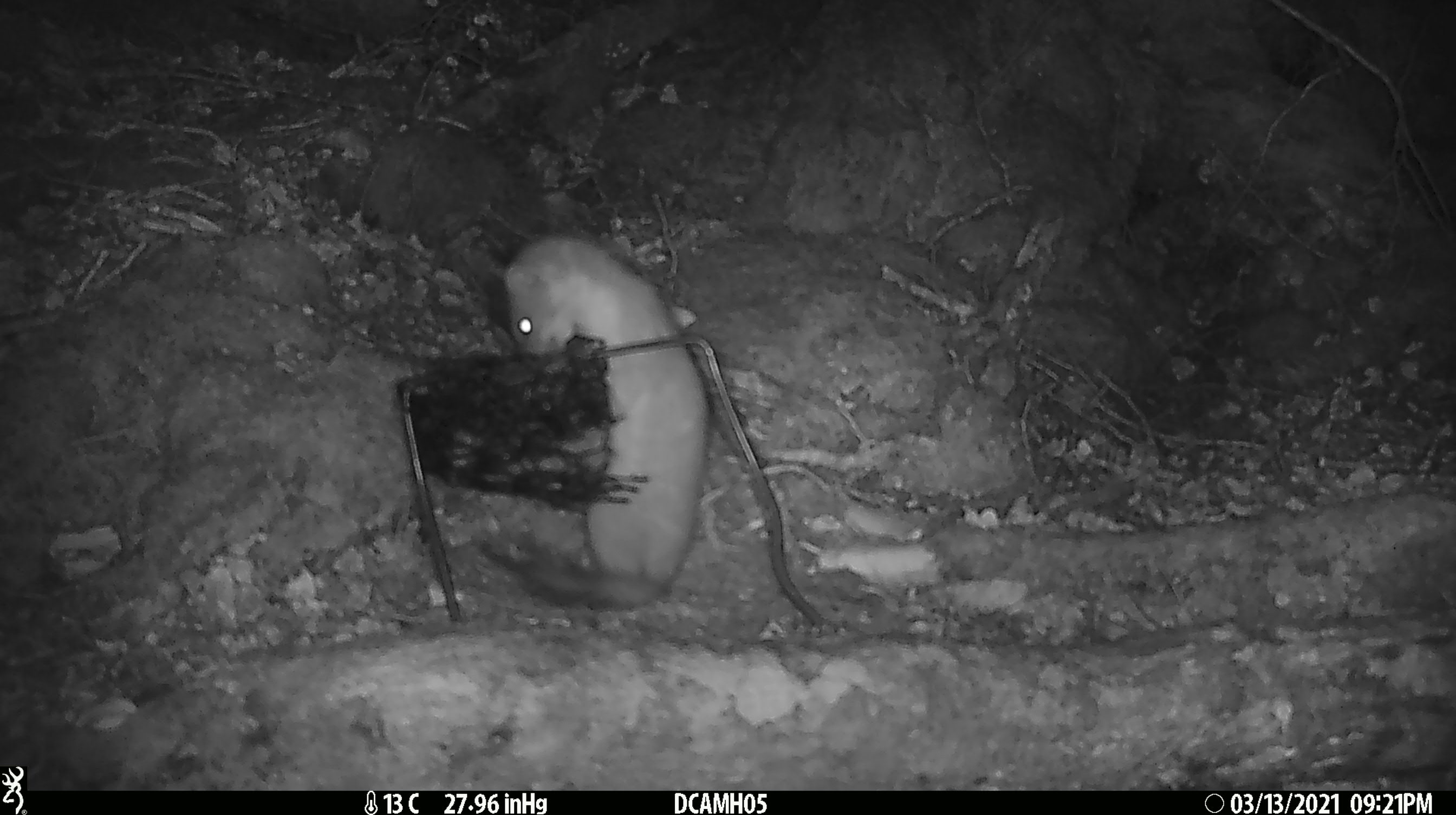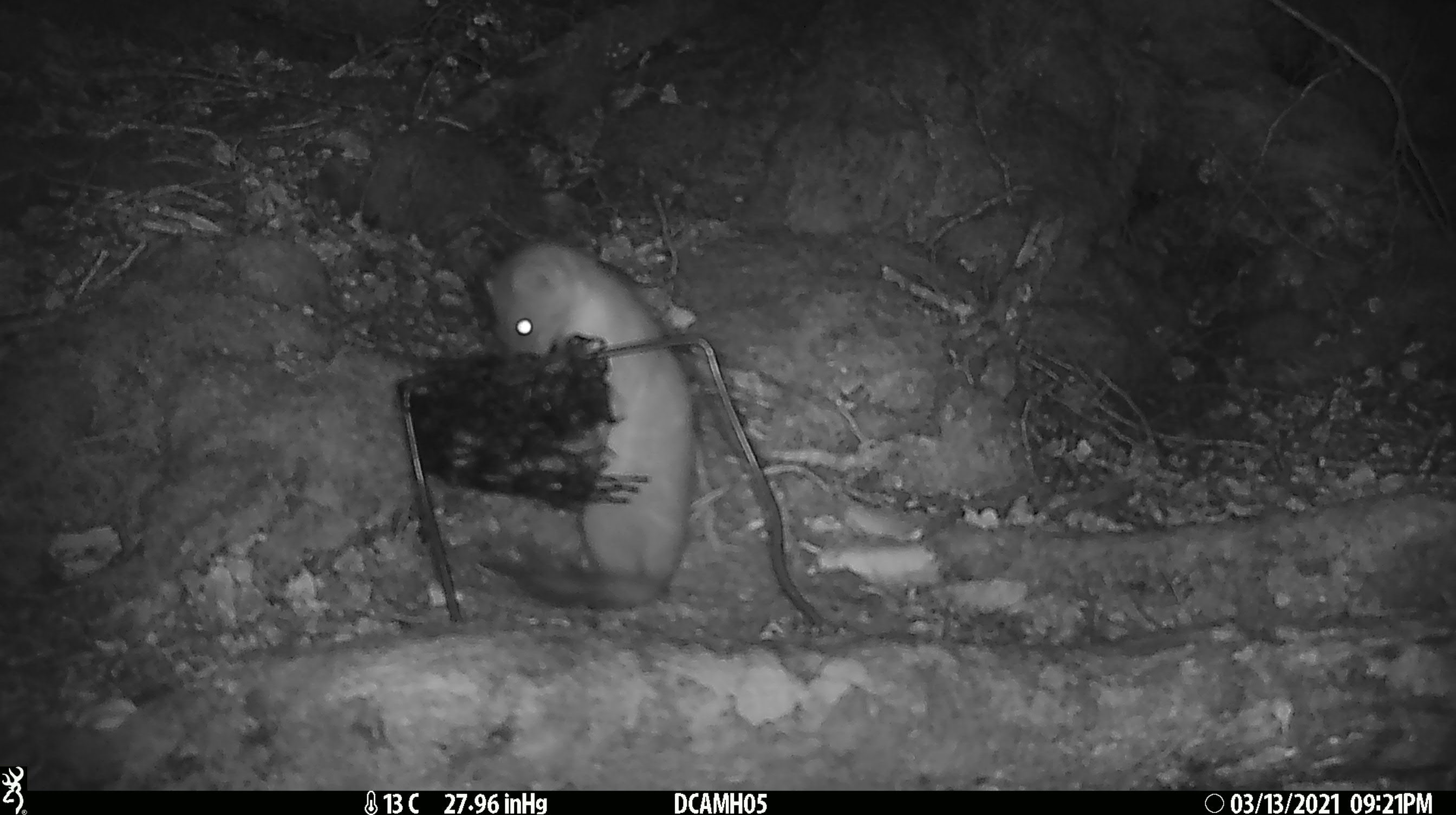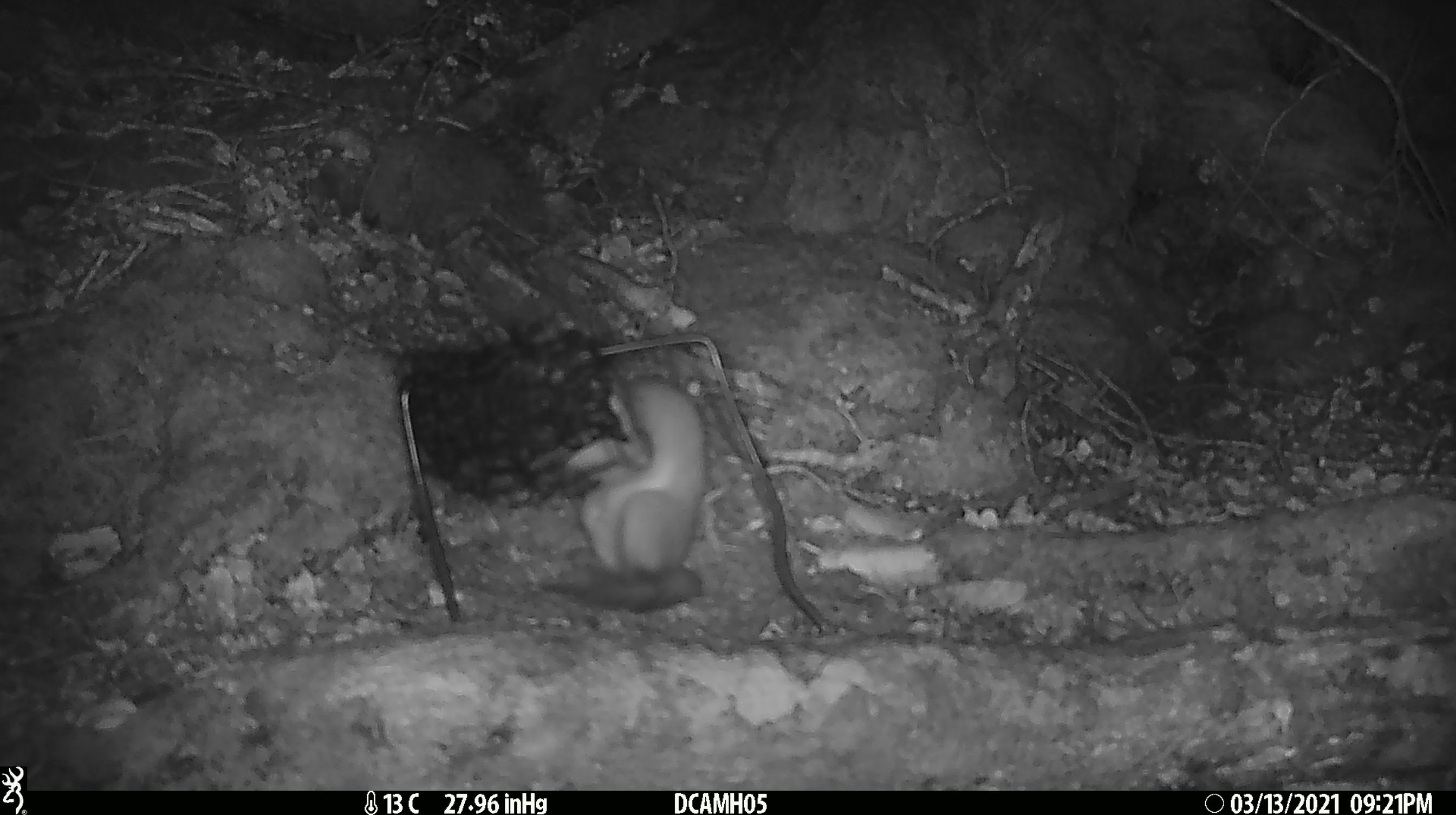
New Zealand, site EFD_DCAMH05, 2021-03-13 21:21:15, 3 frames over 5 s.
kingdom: Animalia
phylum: Chordata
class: Mammalia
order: Carnivora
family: Mustelidae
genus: Mustela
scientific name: Mustela erminea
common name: stoat